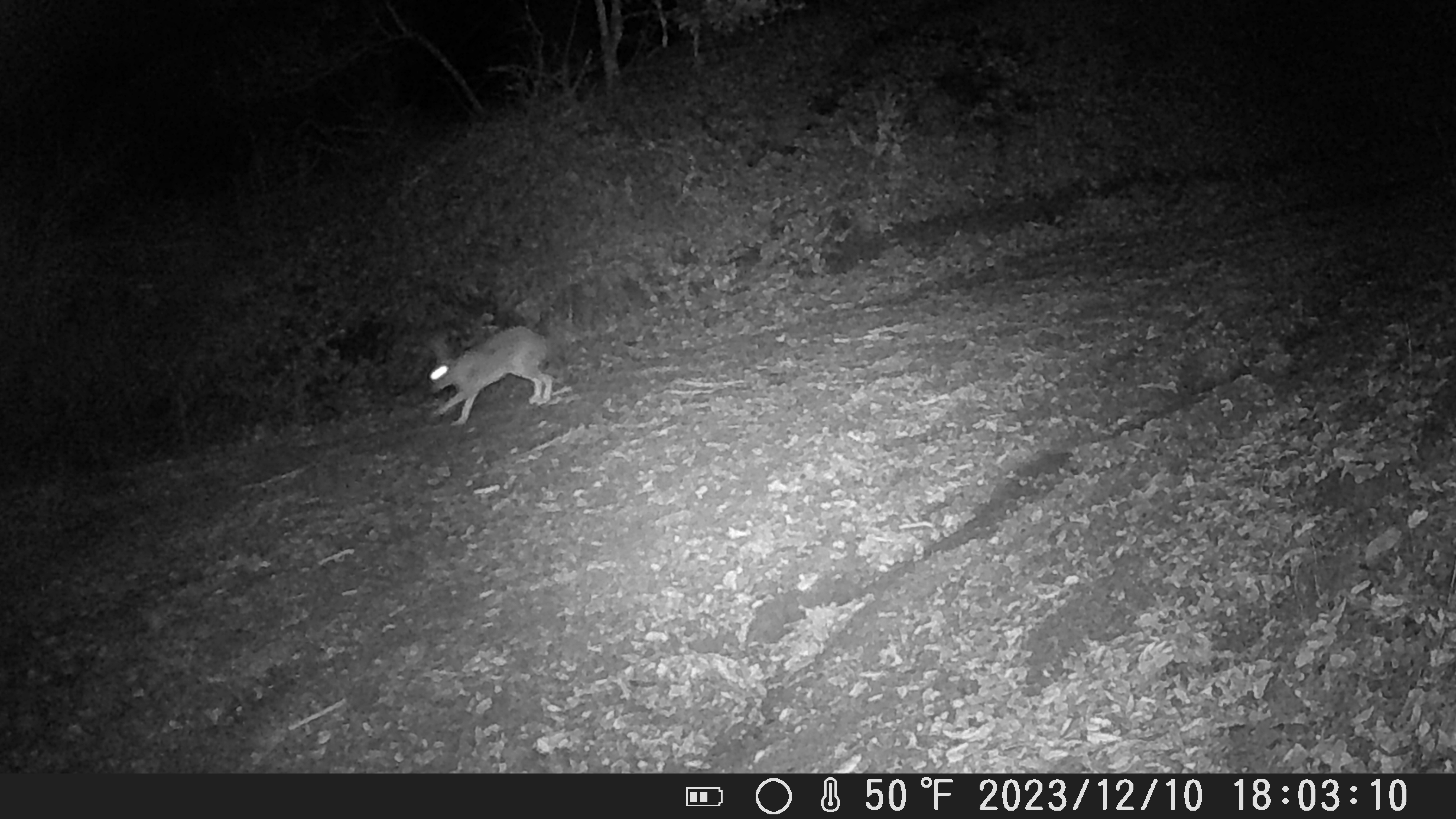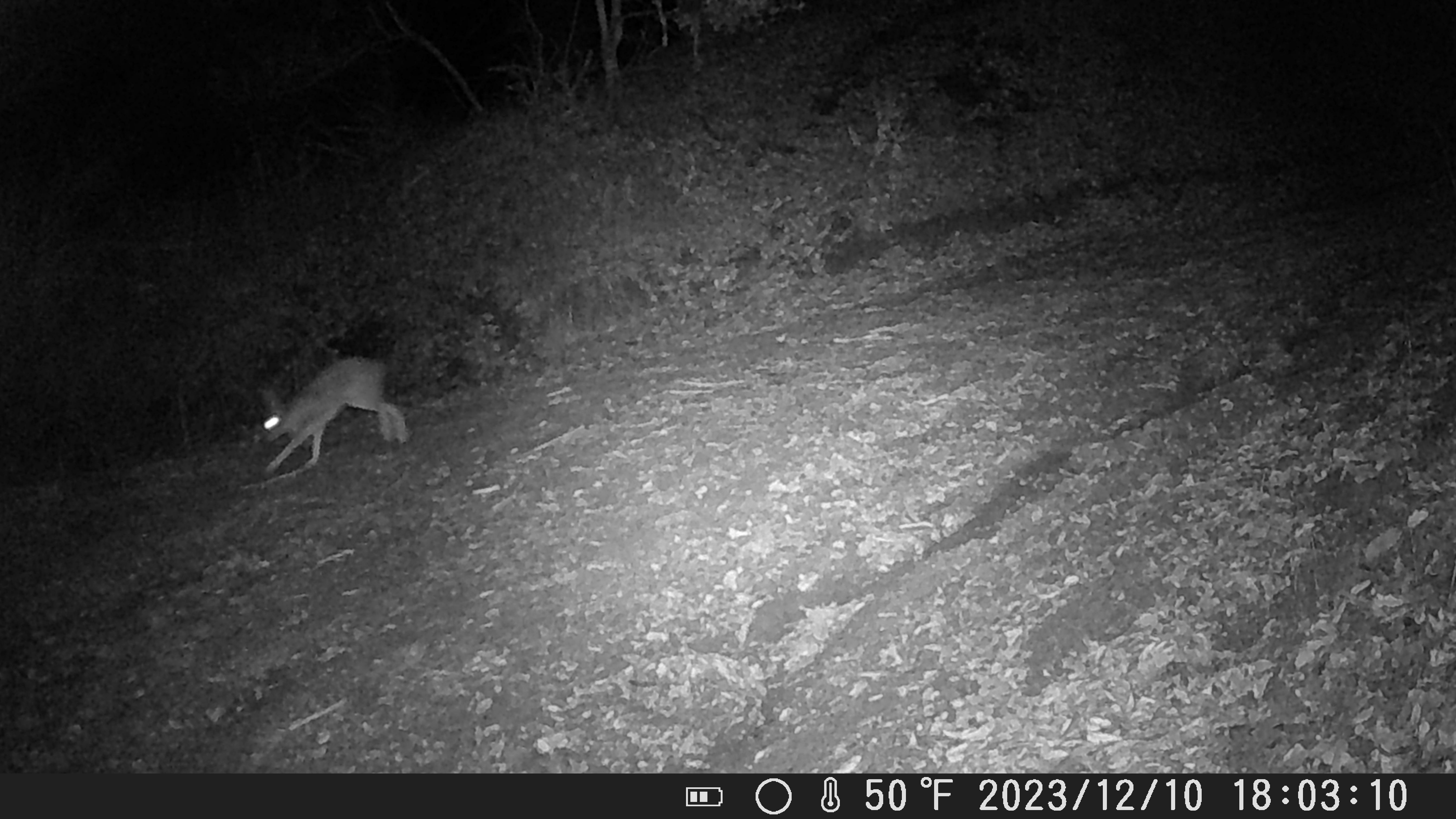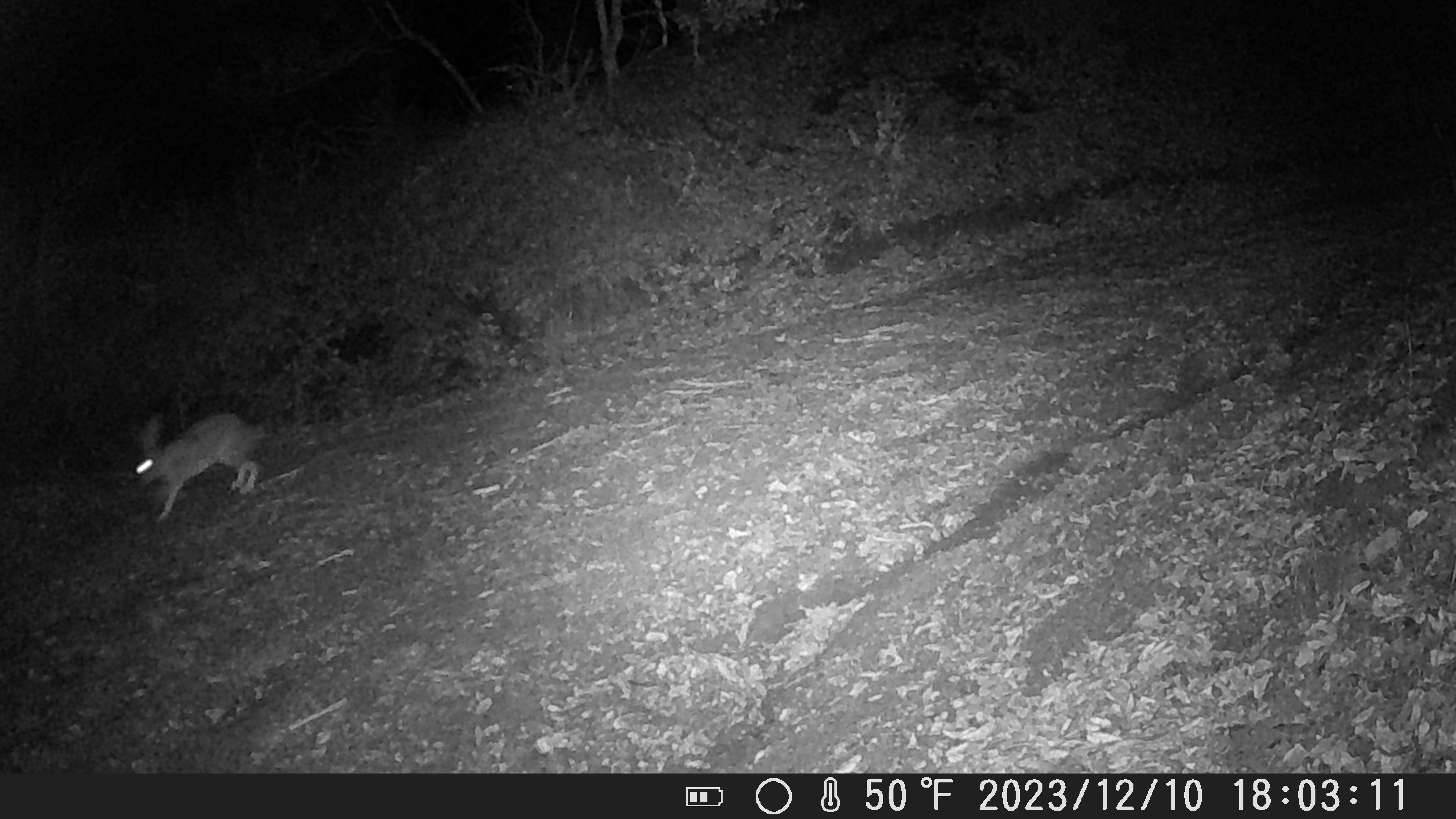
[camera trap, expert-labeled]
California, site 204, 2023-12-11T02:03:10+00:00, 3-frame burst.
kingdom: Animalia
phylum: Chordata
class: Mammalia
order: Lagomorpha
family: Leporidae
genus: Lepus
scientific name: Lepus californicus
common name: black-tailed jackrabbit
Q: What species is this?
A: Black-tailed jackrabbit (Lepus californicus).